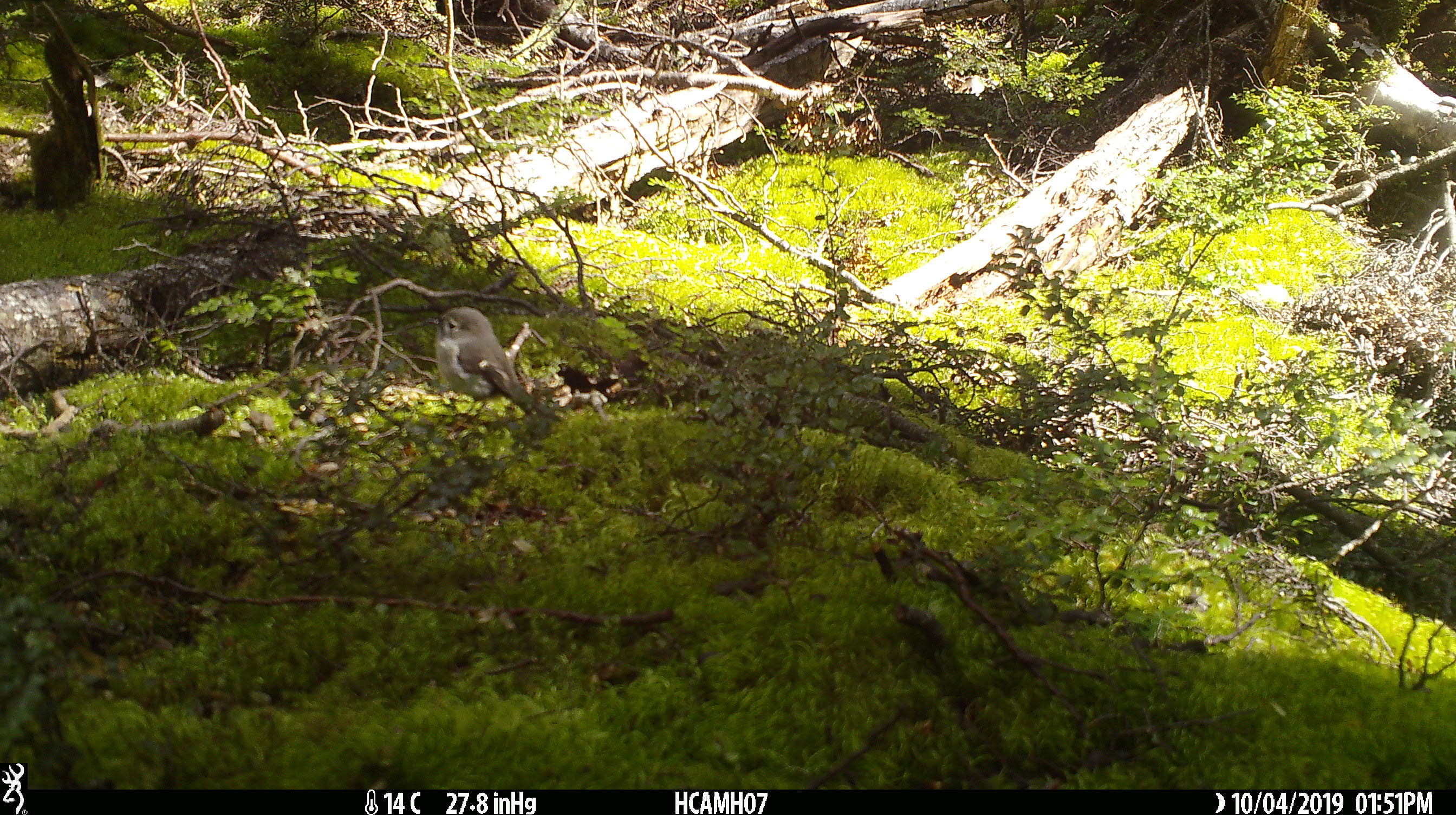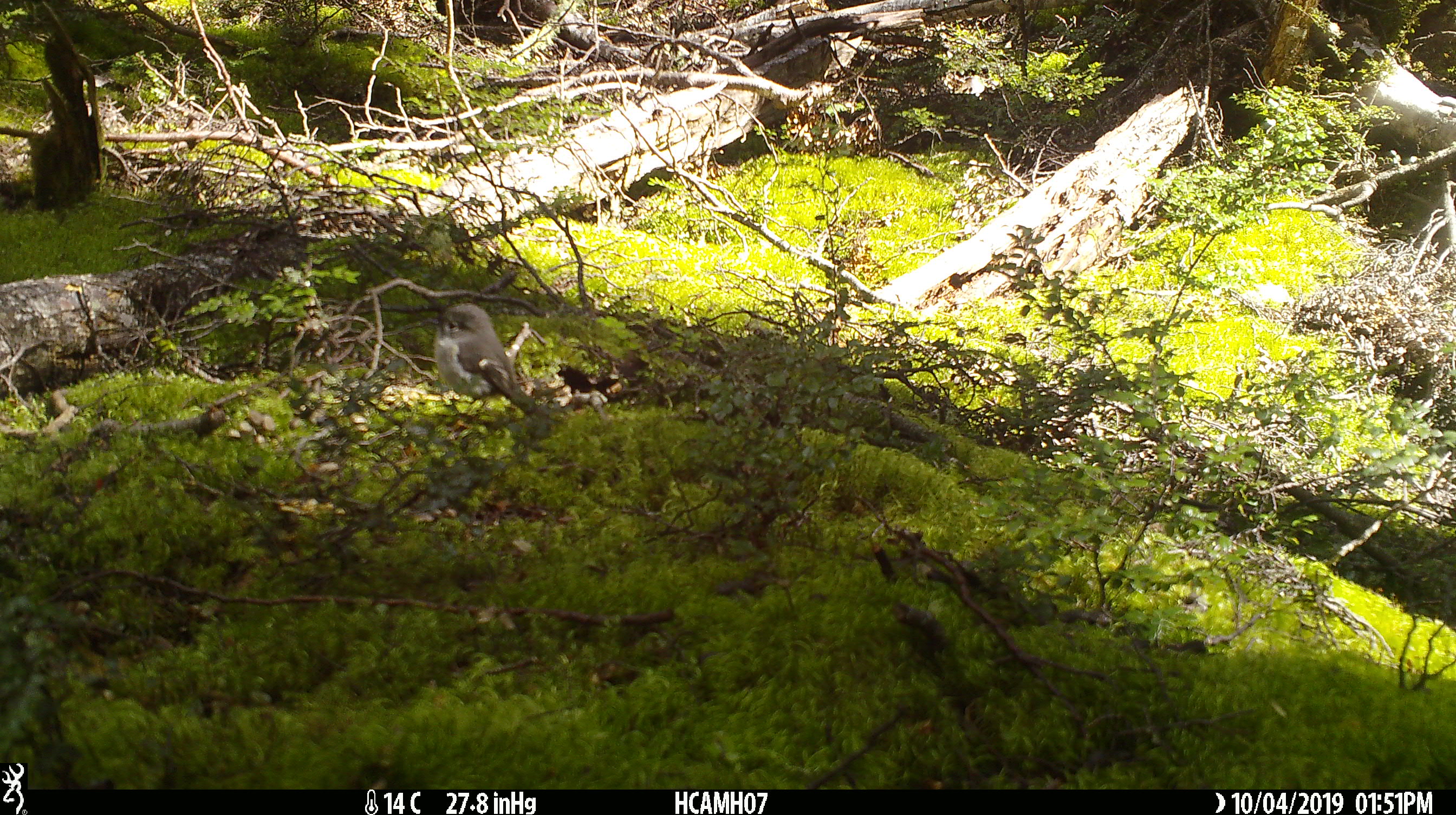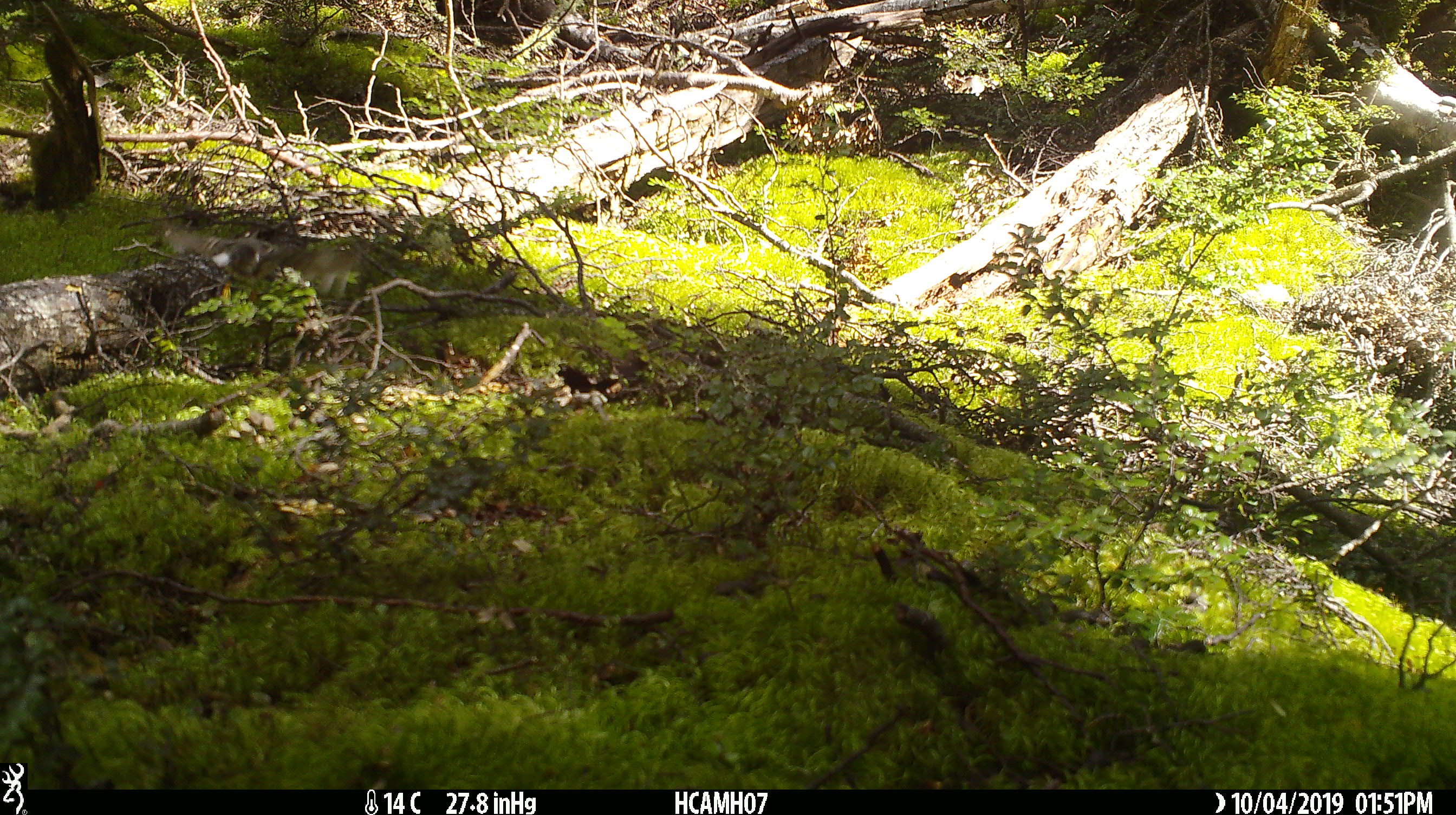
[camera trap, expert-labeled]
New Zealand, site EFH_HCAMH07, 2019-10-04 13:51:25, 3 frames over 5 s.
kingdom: Animalia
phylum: Chordata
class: Aves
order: Passeriformes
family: Petroicidae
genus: Petroica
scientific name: Petroica macrocephala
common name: tomtit